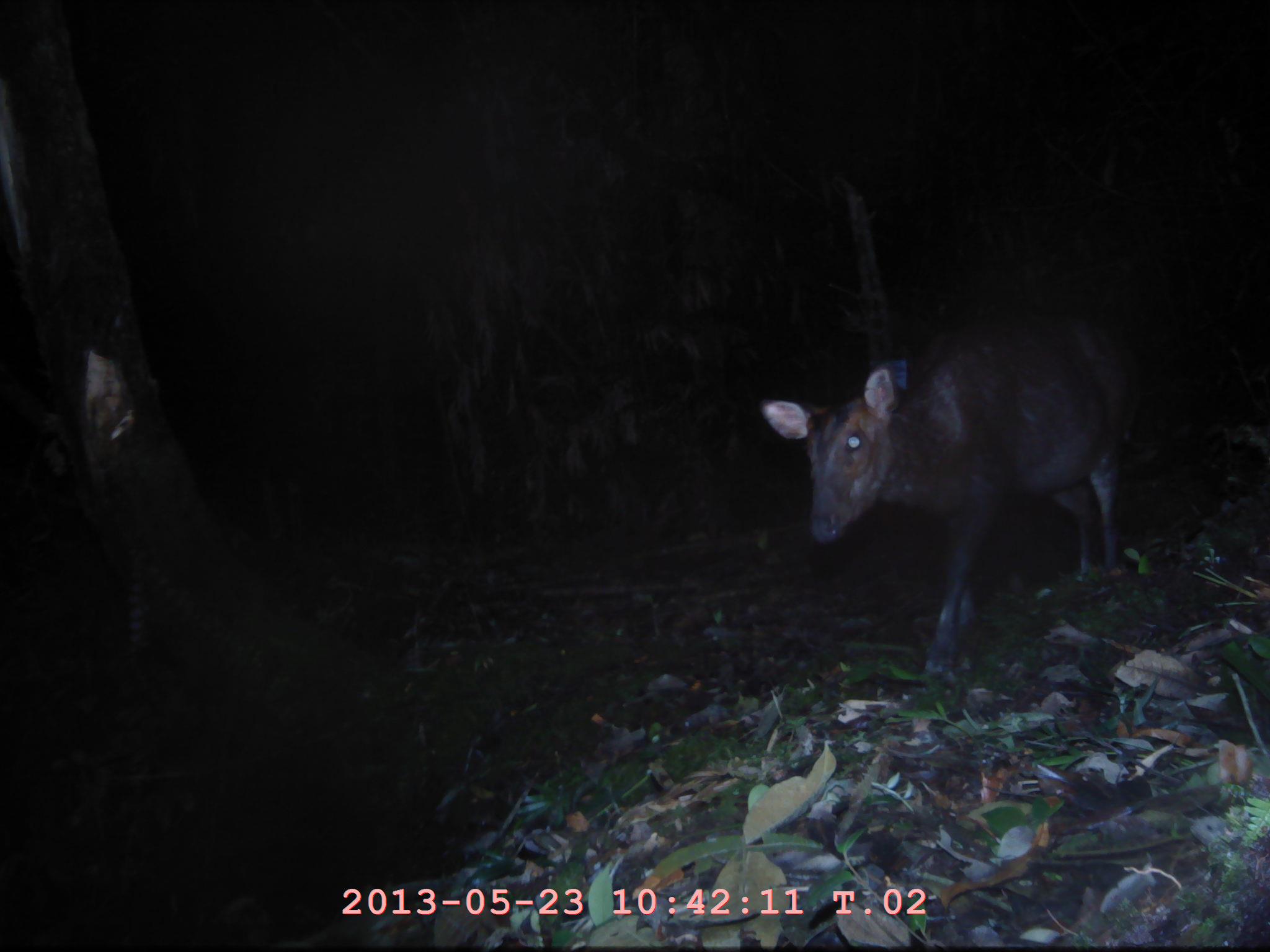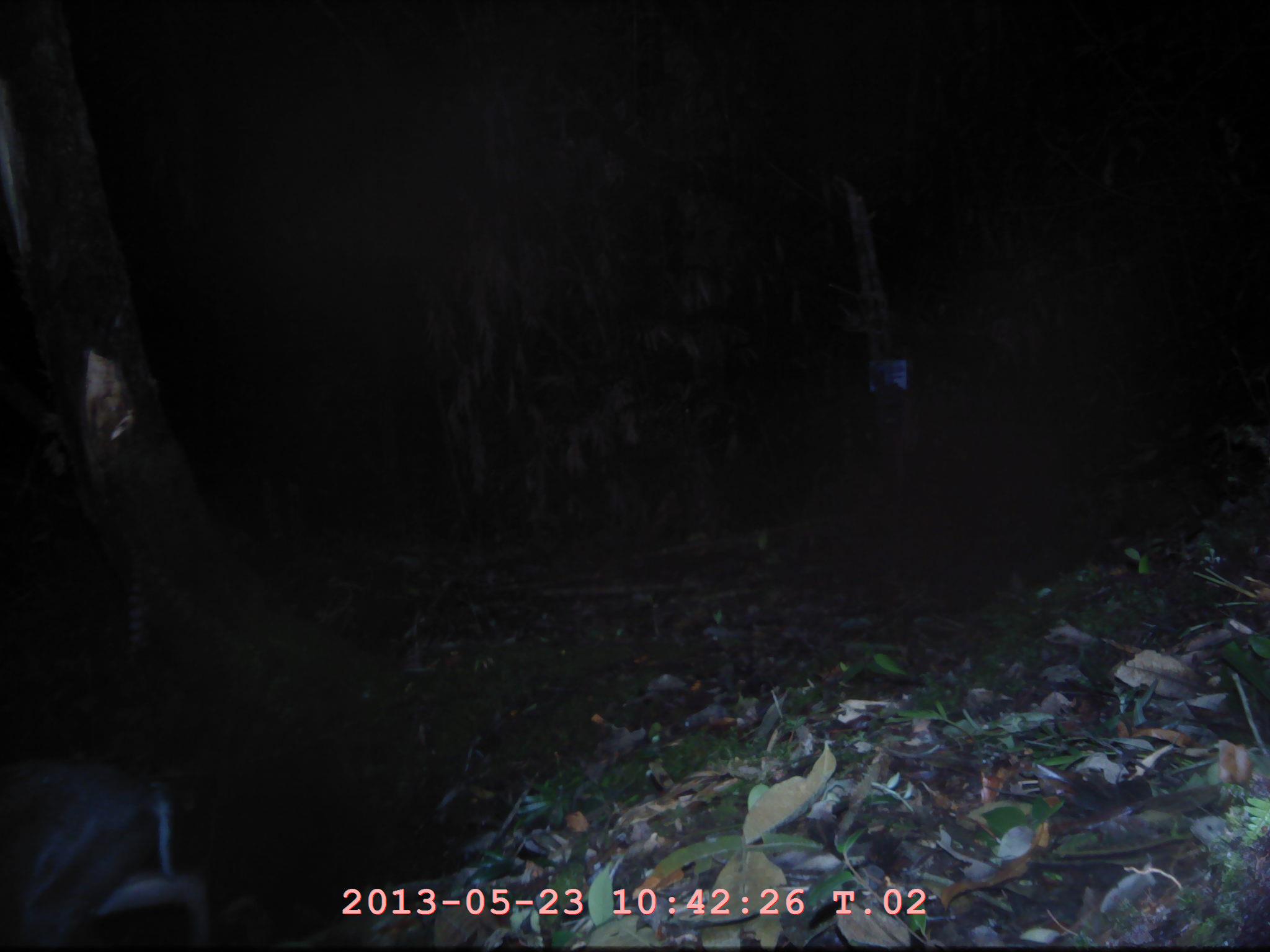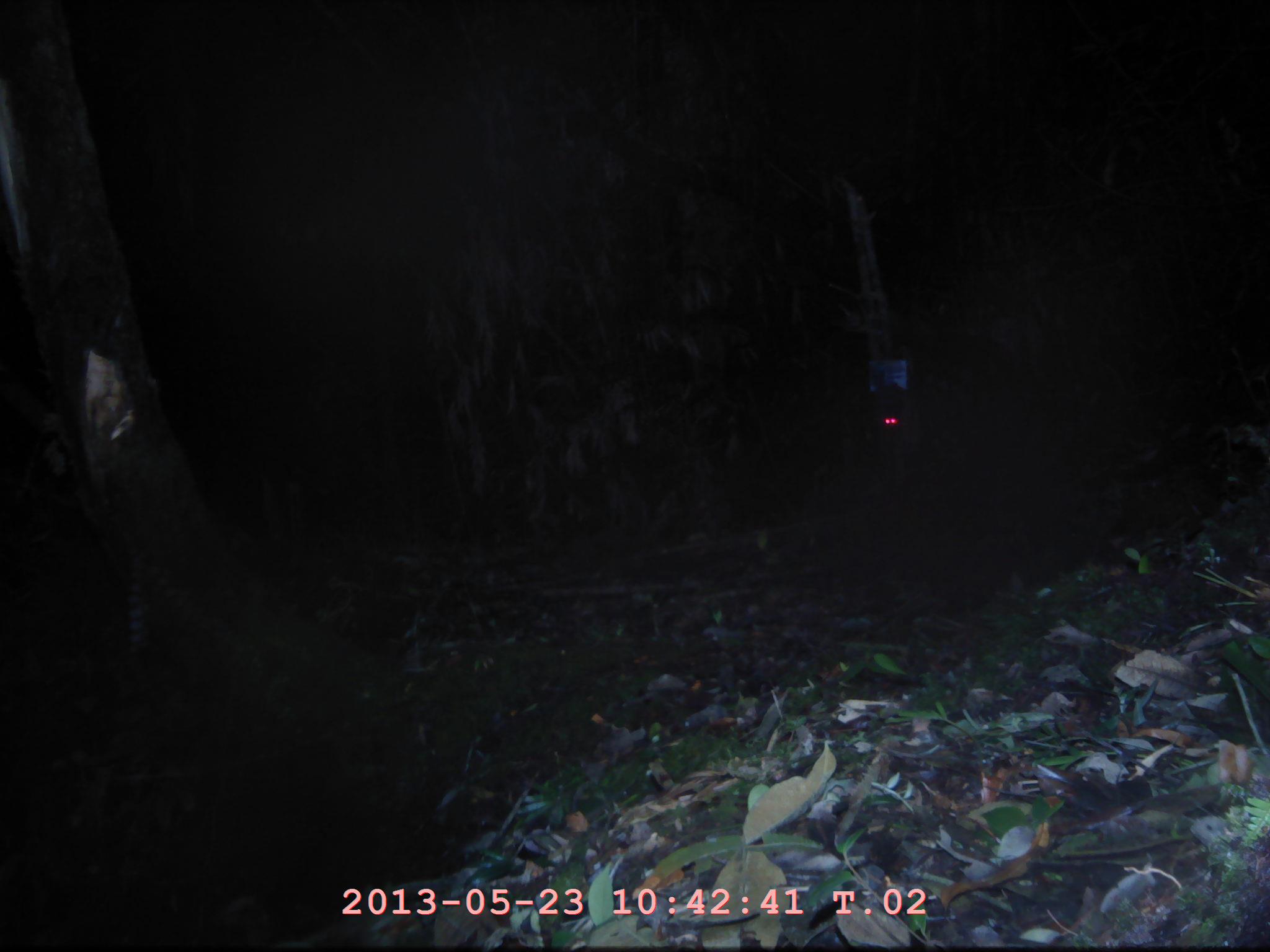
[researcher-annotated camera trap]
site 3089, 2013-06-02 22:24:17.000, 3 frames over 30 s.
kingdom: Animalia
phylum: Chordata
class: Mammalia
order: Artiodactyla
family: Cervidae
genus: Muntiacus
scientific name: Muntiacus muntjak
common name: southern red muntjac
Muntiacus muntjak (southern red muntjac), count 1.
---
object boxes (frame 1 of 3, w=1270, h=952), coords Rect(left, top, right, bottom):
muntiacus muntjak: Rect(757, 309, 1139, 679)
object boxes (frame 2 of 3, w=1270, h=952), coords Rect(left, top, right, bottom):
muntiacus muntjak: Rect(0, 753, 212, 952)